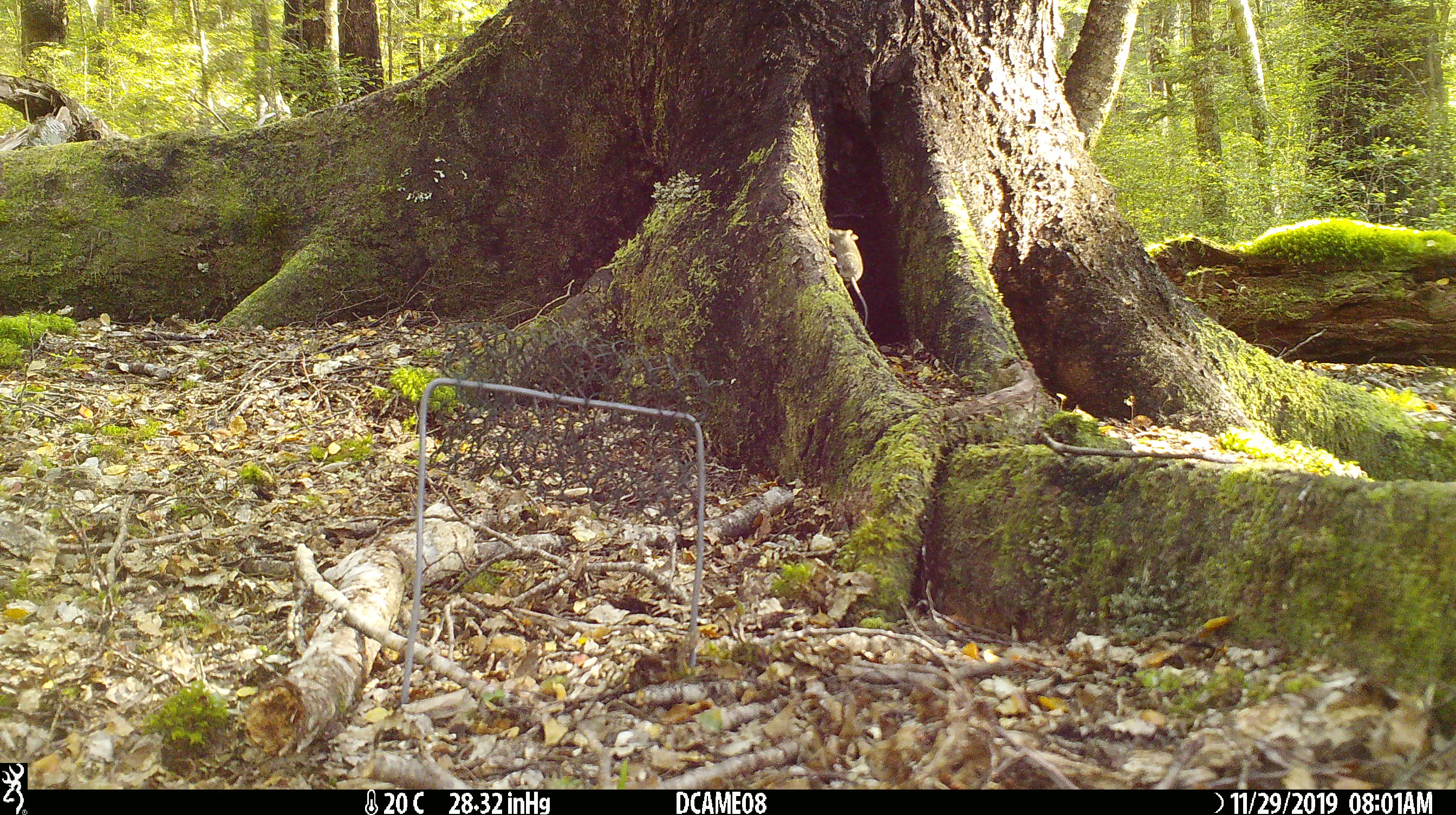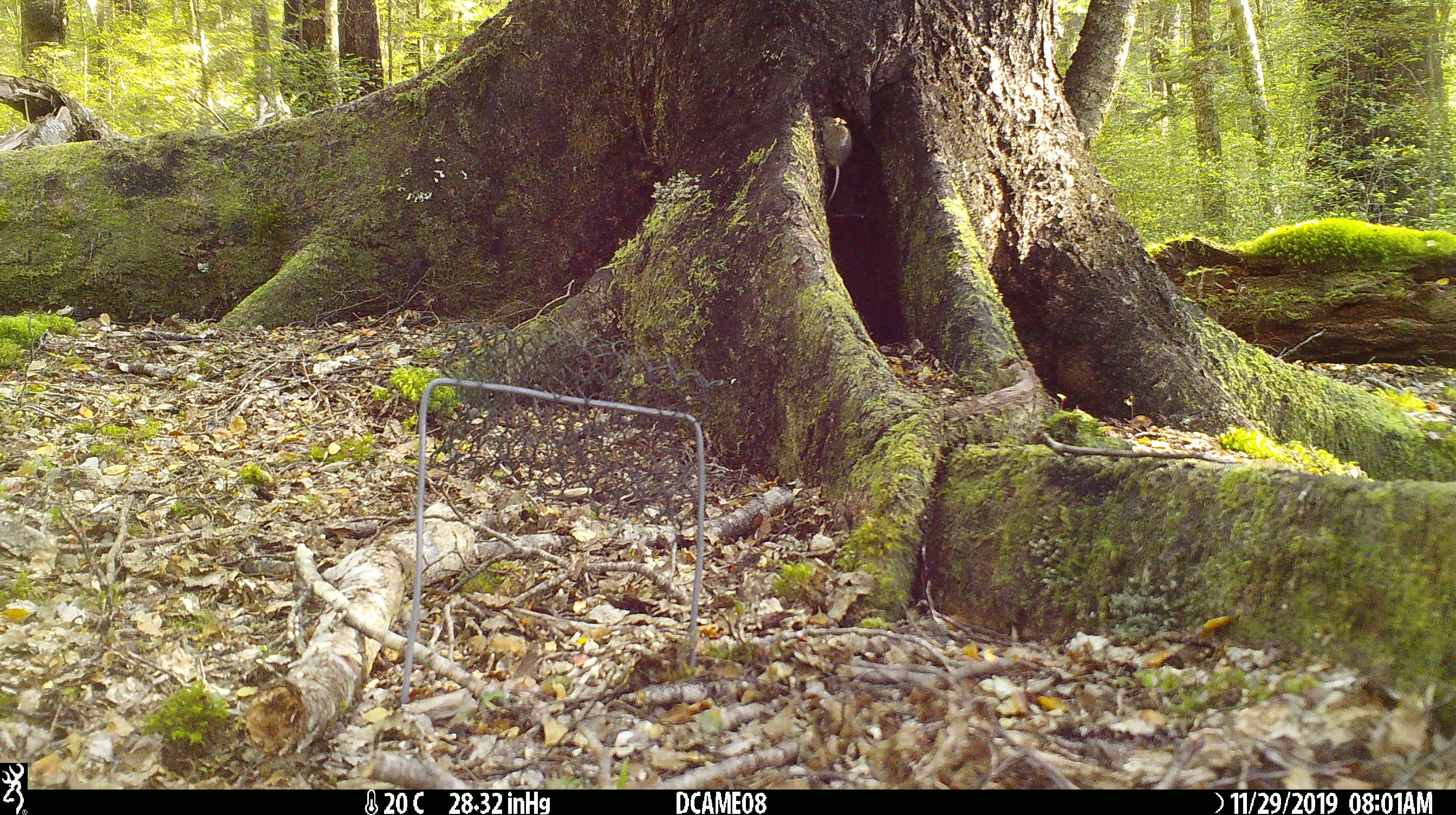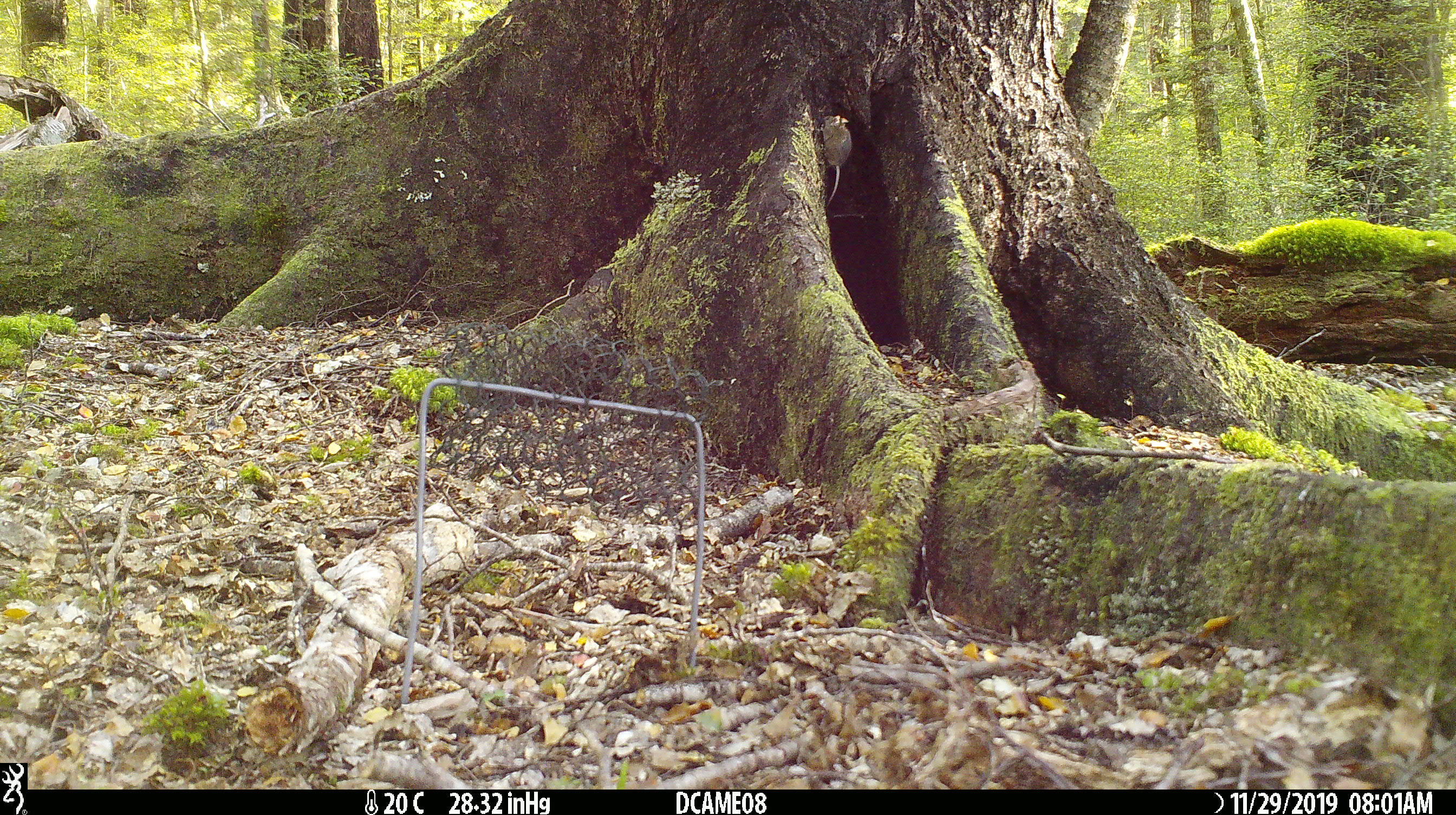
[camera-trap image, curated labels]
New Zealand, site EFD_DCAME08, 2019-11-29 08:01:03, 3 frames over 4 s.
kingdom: Animalia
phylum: Chordata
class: Mammalia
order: Rodentia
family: Muridae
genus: Mus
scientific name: Mus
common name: mouse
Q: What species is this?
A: Mouse (Mus).